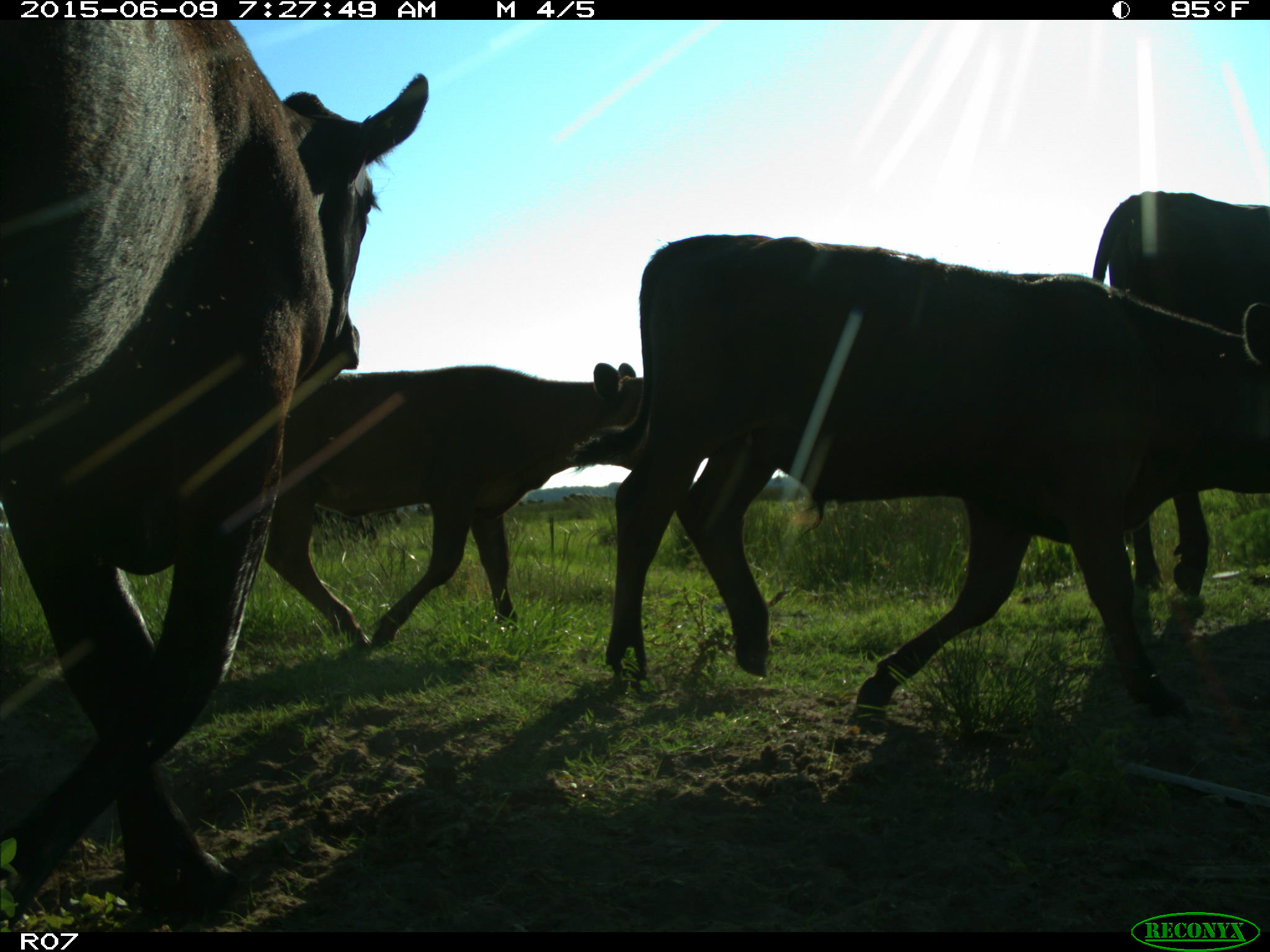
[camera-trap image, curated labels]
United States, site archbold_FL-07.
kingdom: Animalia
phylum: Chordata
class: Mammalia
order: Artiodactyla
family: Bovidae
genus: Bos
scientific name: Bos taurus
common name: domestic cow